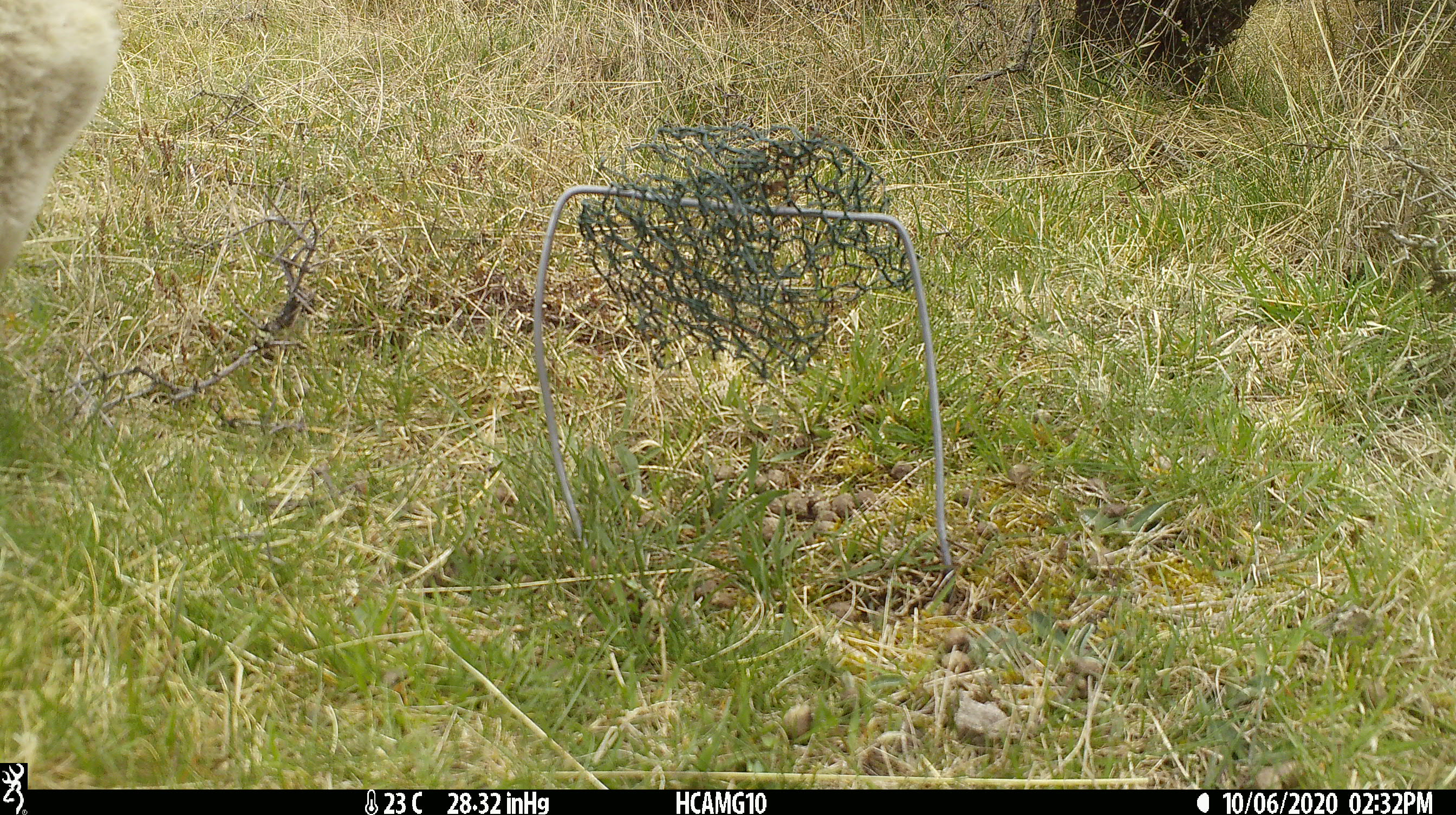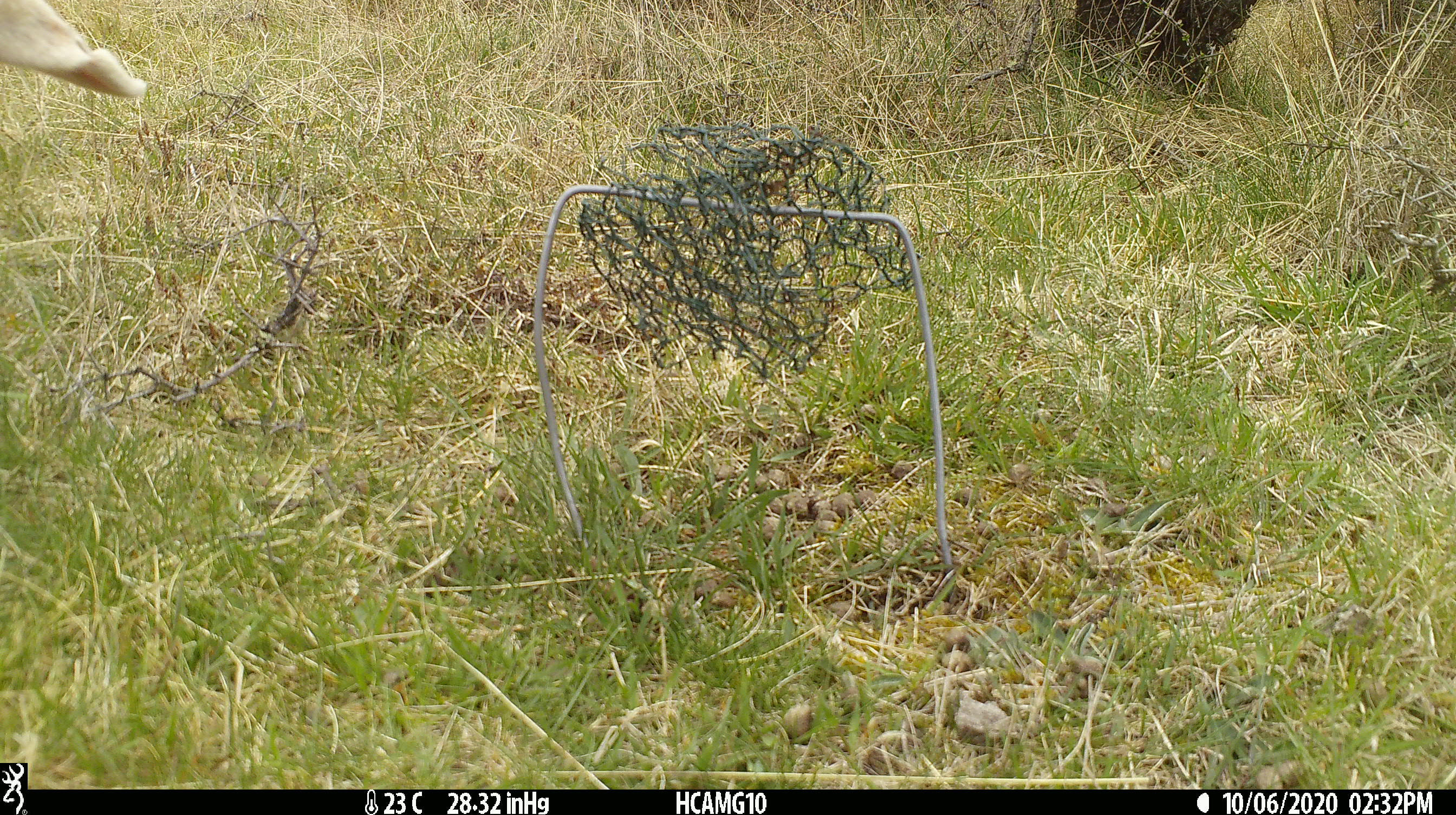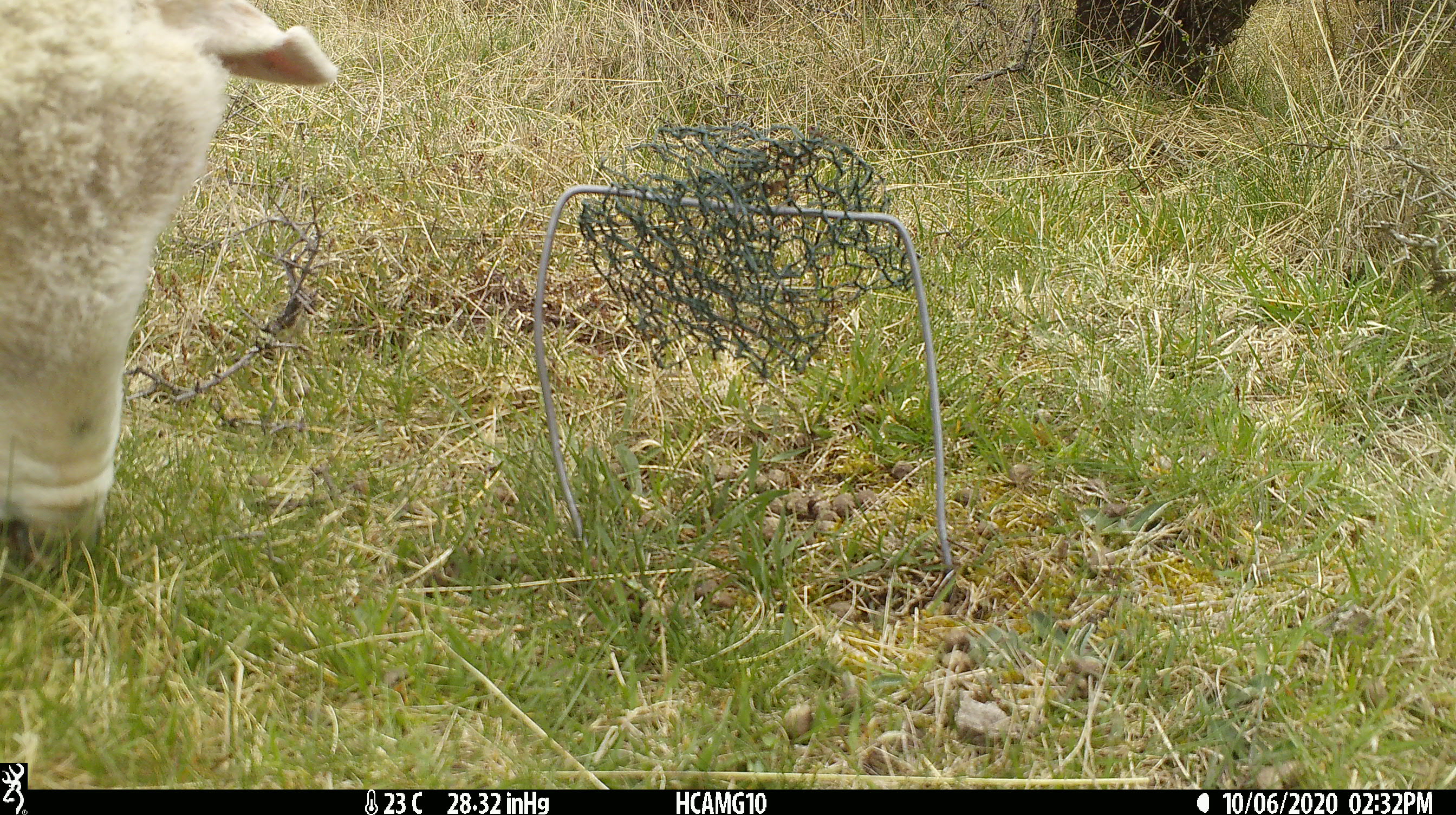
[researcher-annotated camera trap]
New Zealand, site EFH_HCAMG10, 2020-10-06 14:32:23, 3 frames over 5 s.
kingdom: Animalia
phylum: Chordata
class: Mammalia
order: Artiodactyla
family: Bovidae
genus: Ovis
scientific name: Ovis aries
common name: domestic sheep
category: sheep